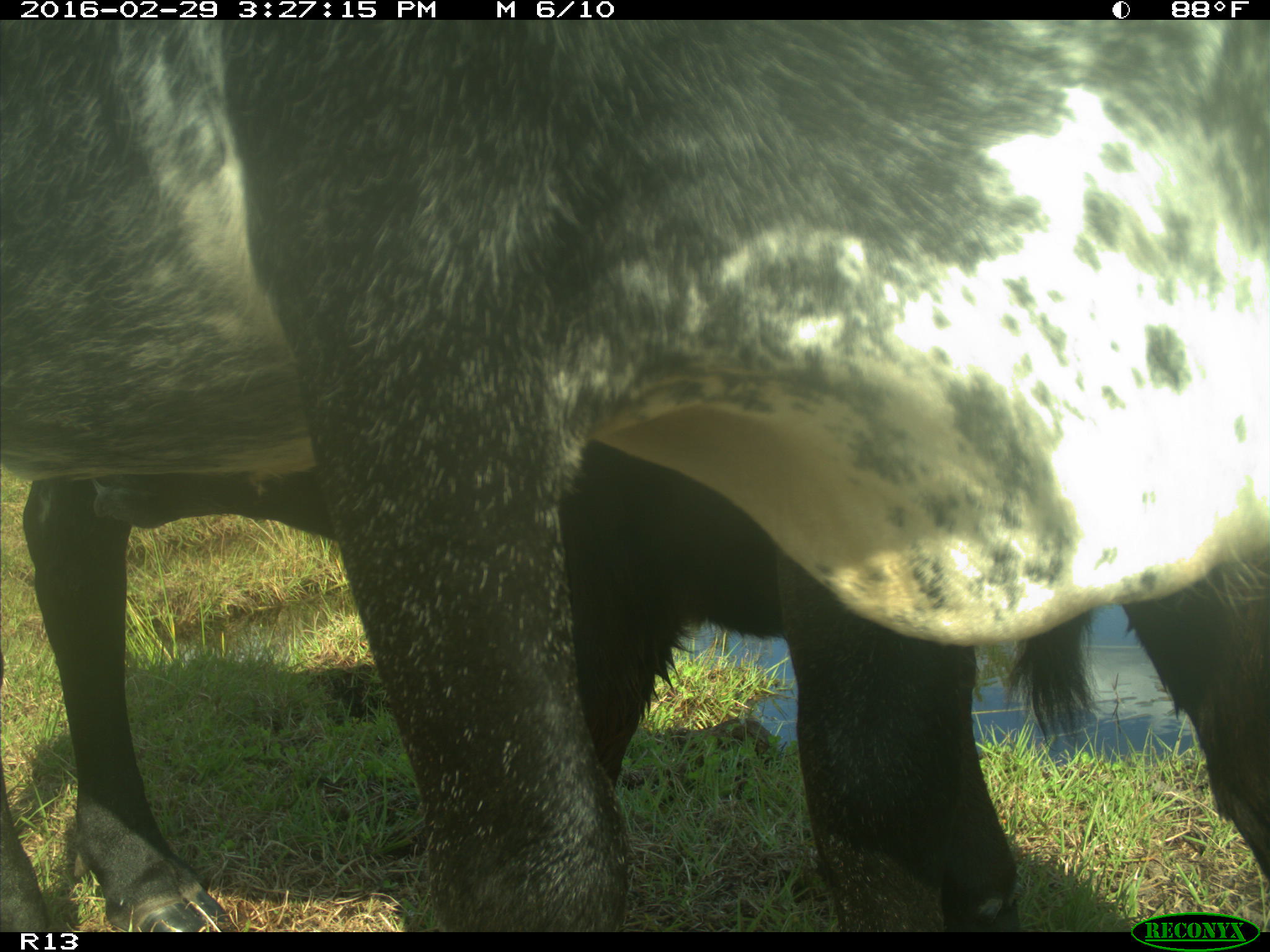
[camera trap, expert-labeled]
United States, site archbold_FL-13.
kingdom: Animalia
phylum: Chordata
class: Mammalia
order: Artiodactyla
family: Bovidae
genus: Bos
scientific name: Bos taurus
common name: domestic cow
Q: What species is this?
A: Bos taurus (domestic cow).